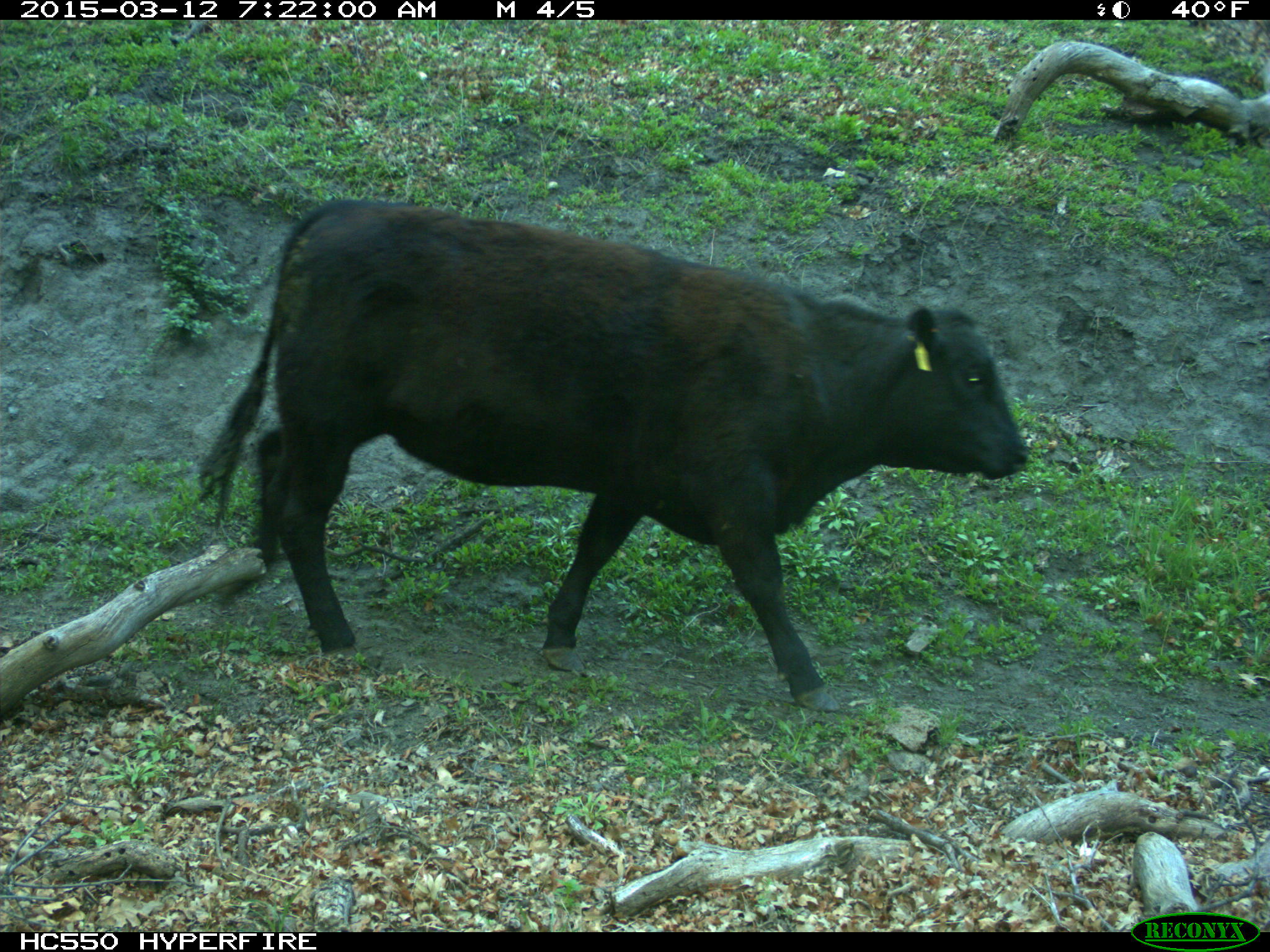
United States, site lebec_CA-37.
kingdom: Animalia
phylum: Chordata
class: Mammalia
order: Artiodactyla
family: Bovidae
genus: Bos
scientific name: Bos taurus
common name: domestic cow